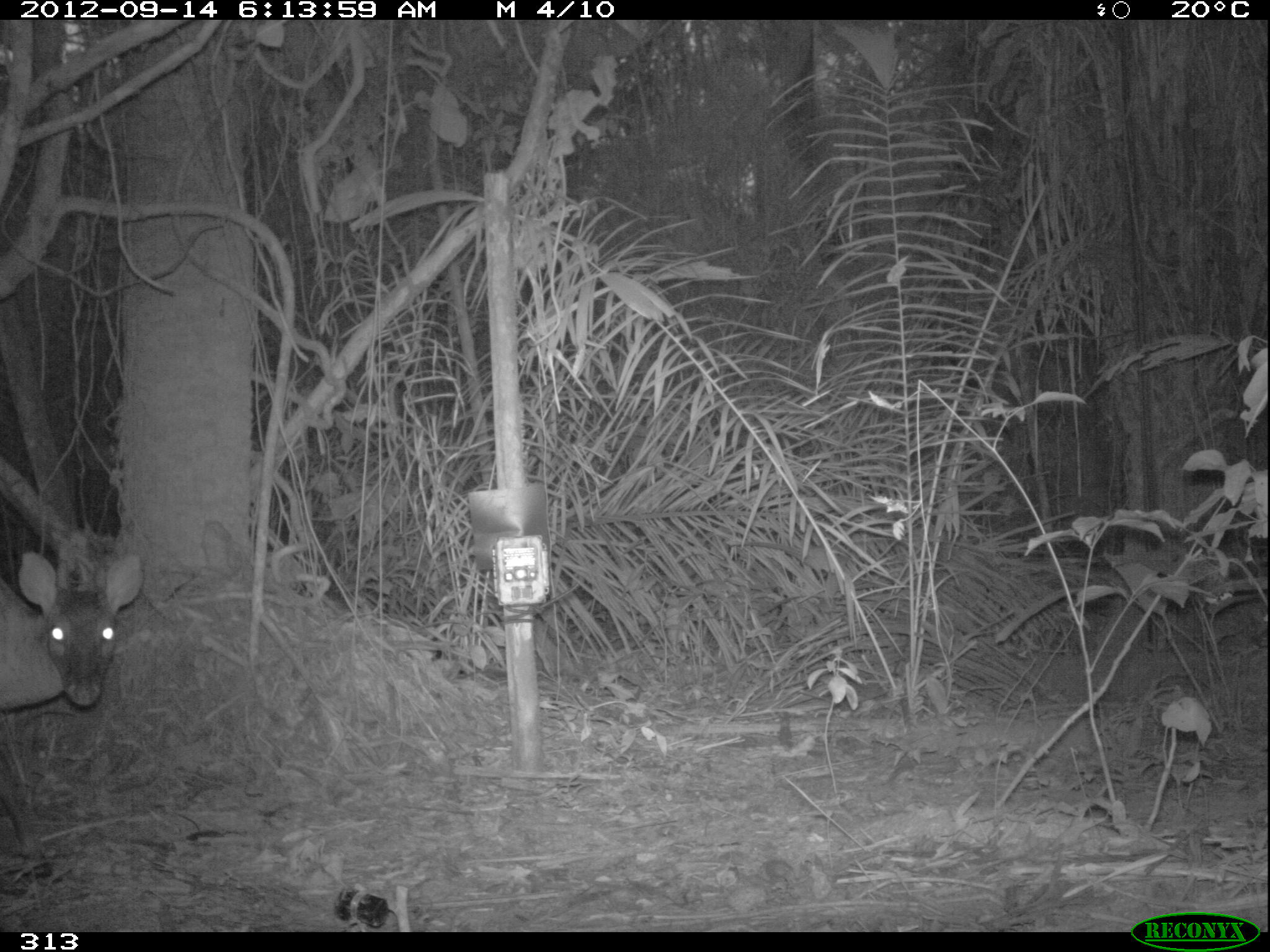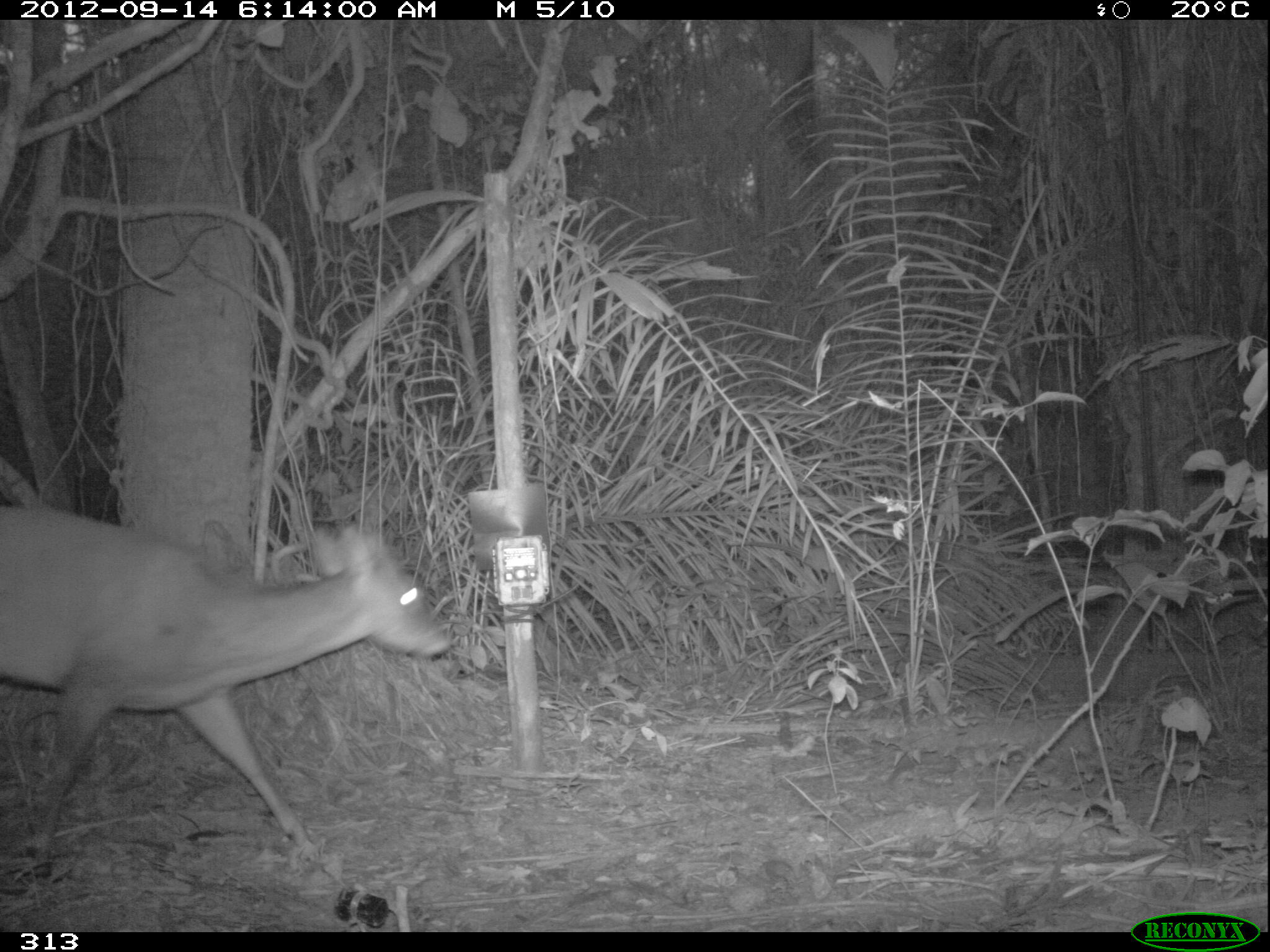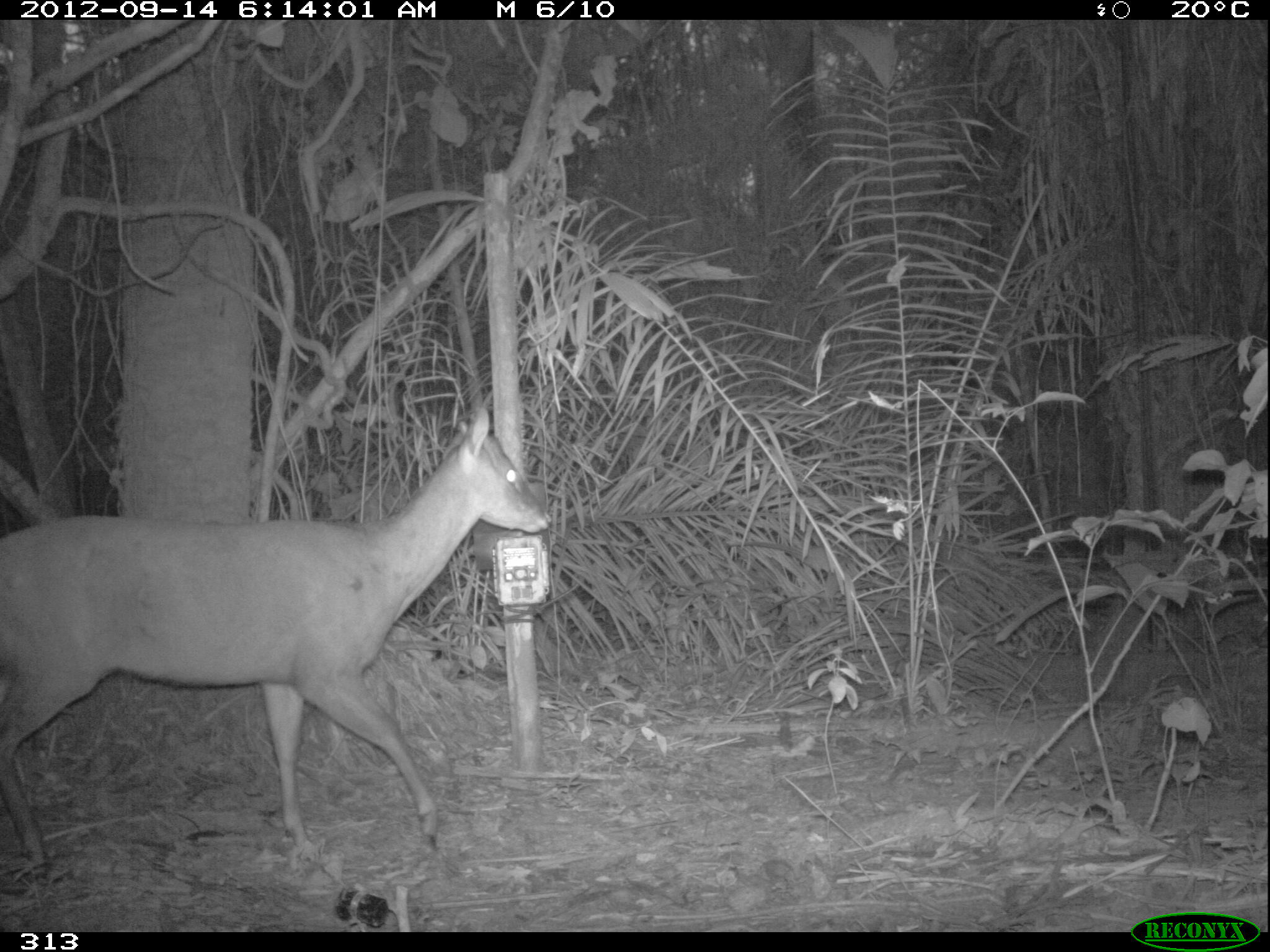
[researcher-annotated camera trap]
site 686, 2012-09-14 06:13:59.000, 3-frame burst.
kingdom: Animalia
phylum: Chordata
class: Mammalia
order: Artiodactyla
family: Cervidae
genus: Mazama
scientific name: Mazama americana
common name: red brocket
Mazama americana (red brocket).